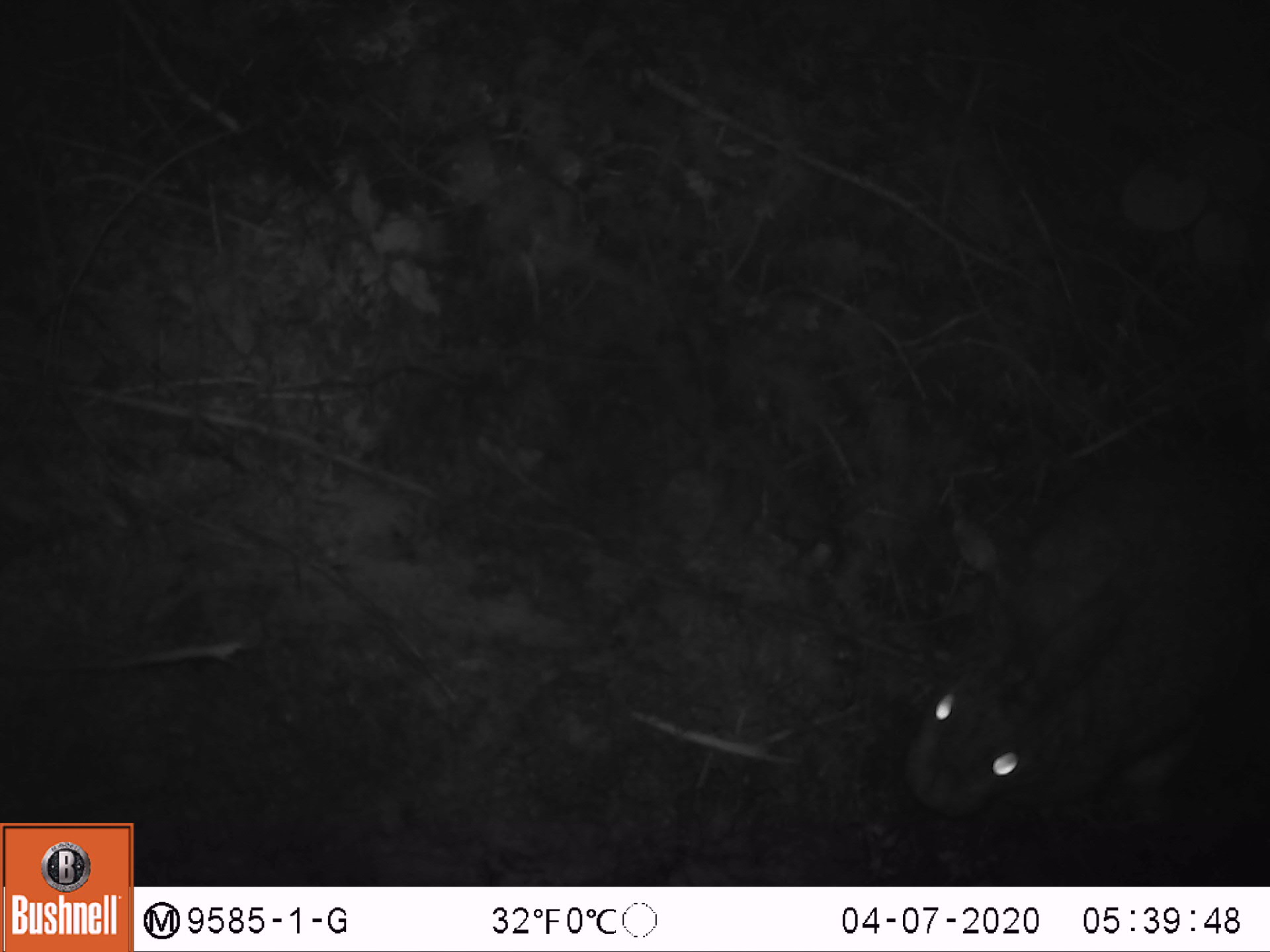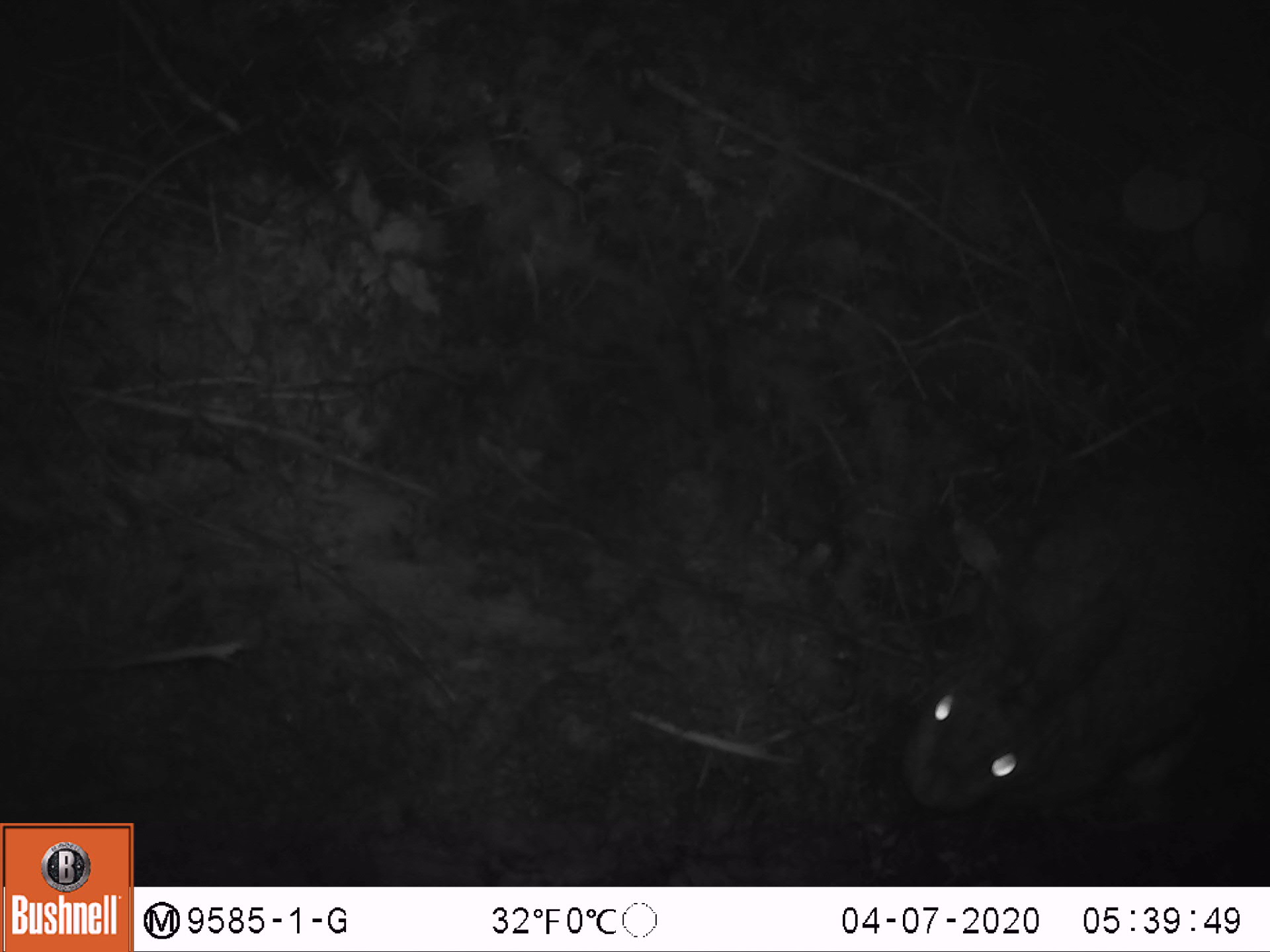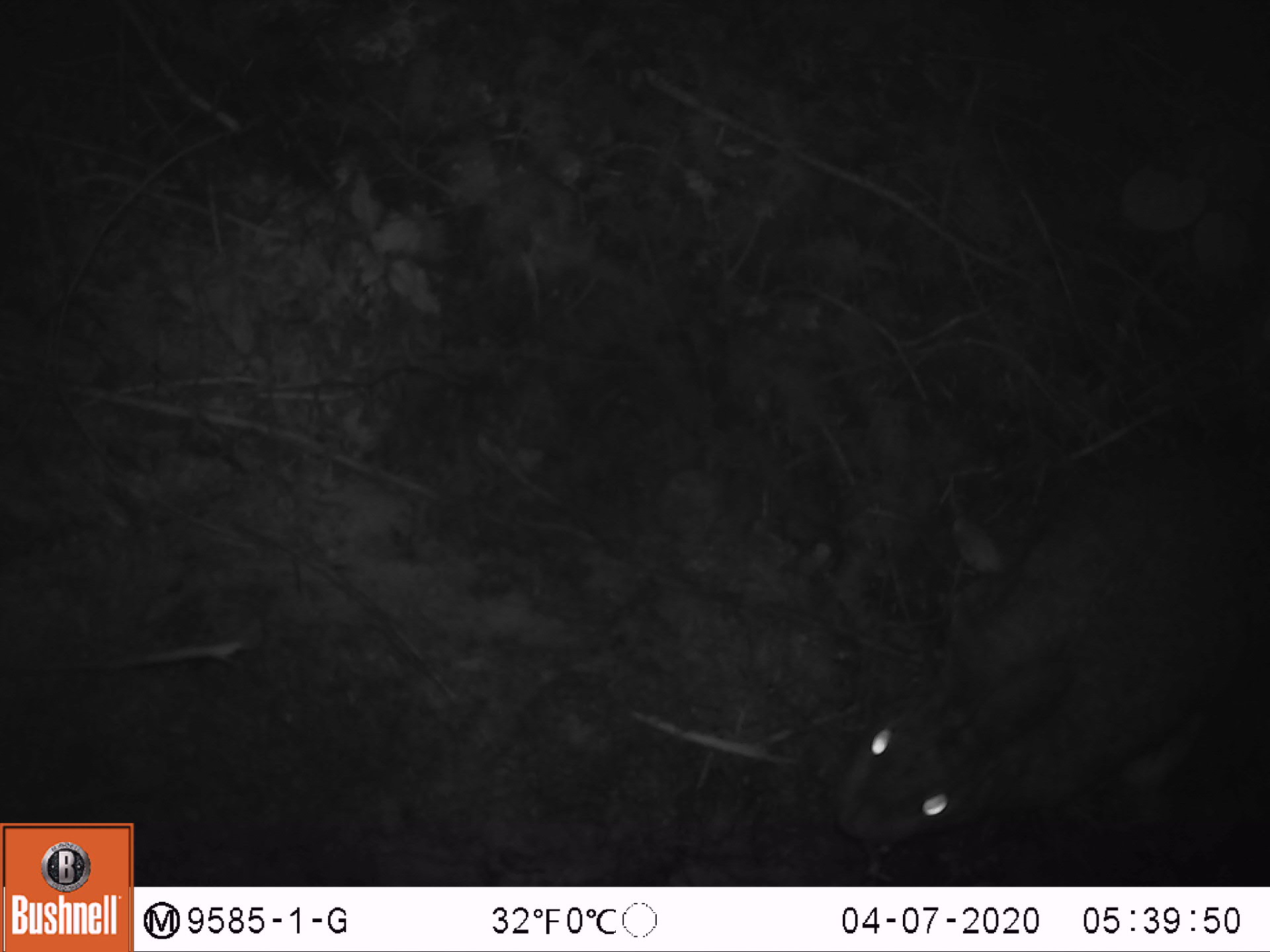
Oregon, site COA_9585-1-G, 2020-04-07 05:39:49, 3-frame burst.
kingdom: Animalia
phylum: Chordata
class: Mammalia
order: Lagomorpha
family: Leporidae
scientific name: Leporidae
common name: hares and rabbits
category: leporidae family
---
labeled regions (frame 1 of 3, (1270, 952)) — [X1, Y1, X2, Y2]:
leporidae family: [896, 427, 1269, 840]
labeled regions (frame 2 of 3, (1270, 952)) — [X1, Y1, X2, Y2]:
leporidae family: [892, 421, 1259, 814]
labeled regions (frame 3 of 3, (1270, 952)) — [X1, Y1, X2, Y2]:
leporidae family: [823, 421, 1260, 846]